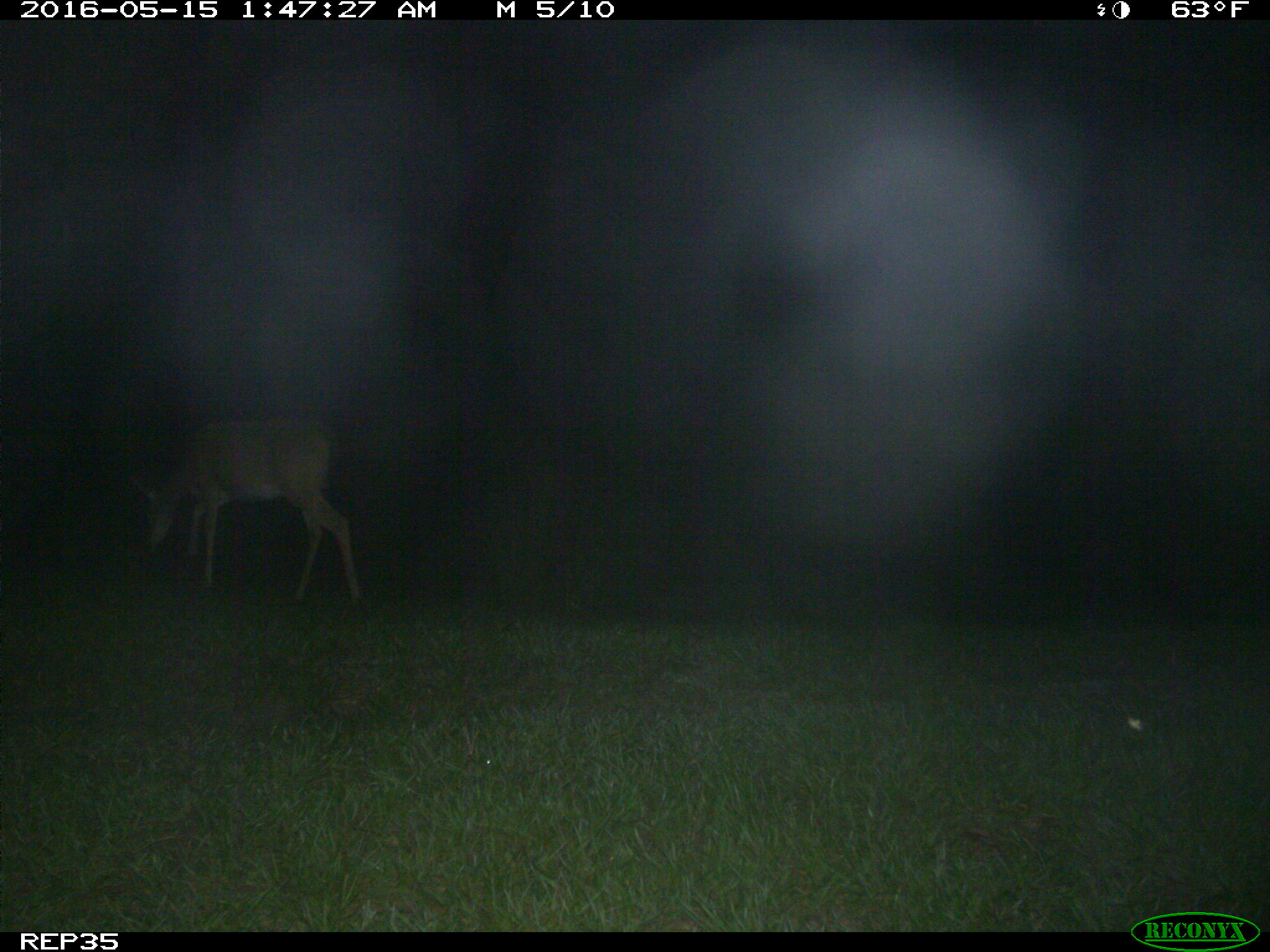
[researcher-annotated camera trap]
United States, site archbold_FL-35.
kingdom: Animalia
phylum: Chordata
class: Mammalia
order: Artiodactyla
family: Cervidae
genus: Odocoileus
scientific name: Odocoileus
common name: deer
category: unidentified deer